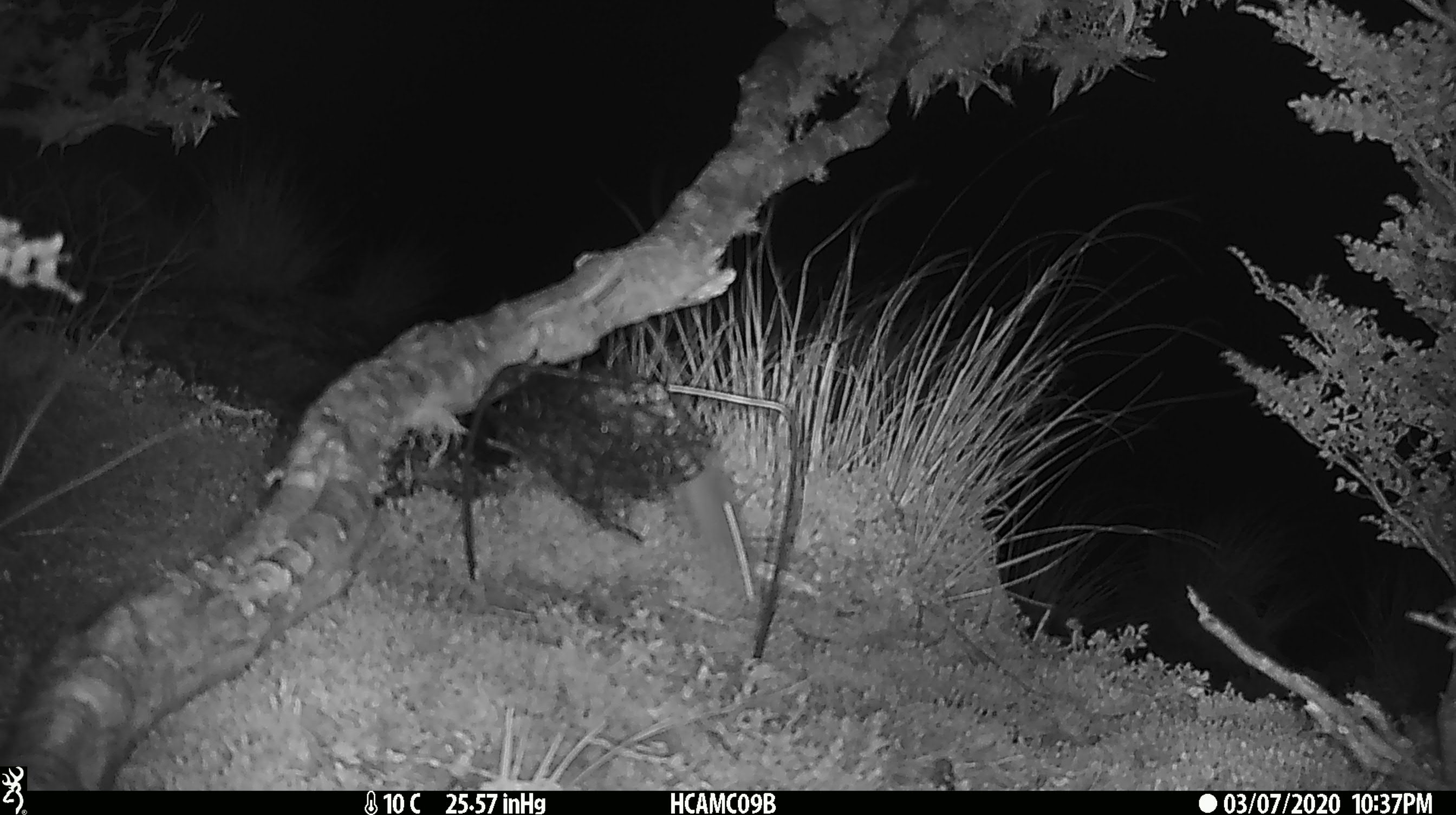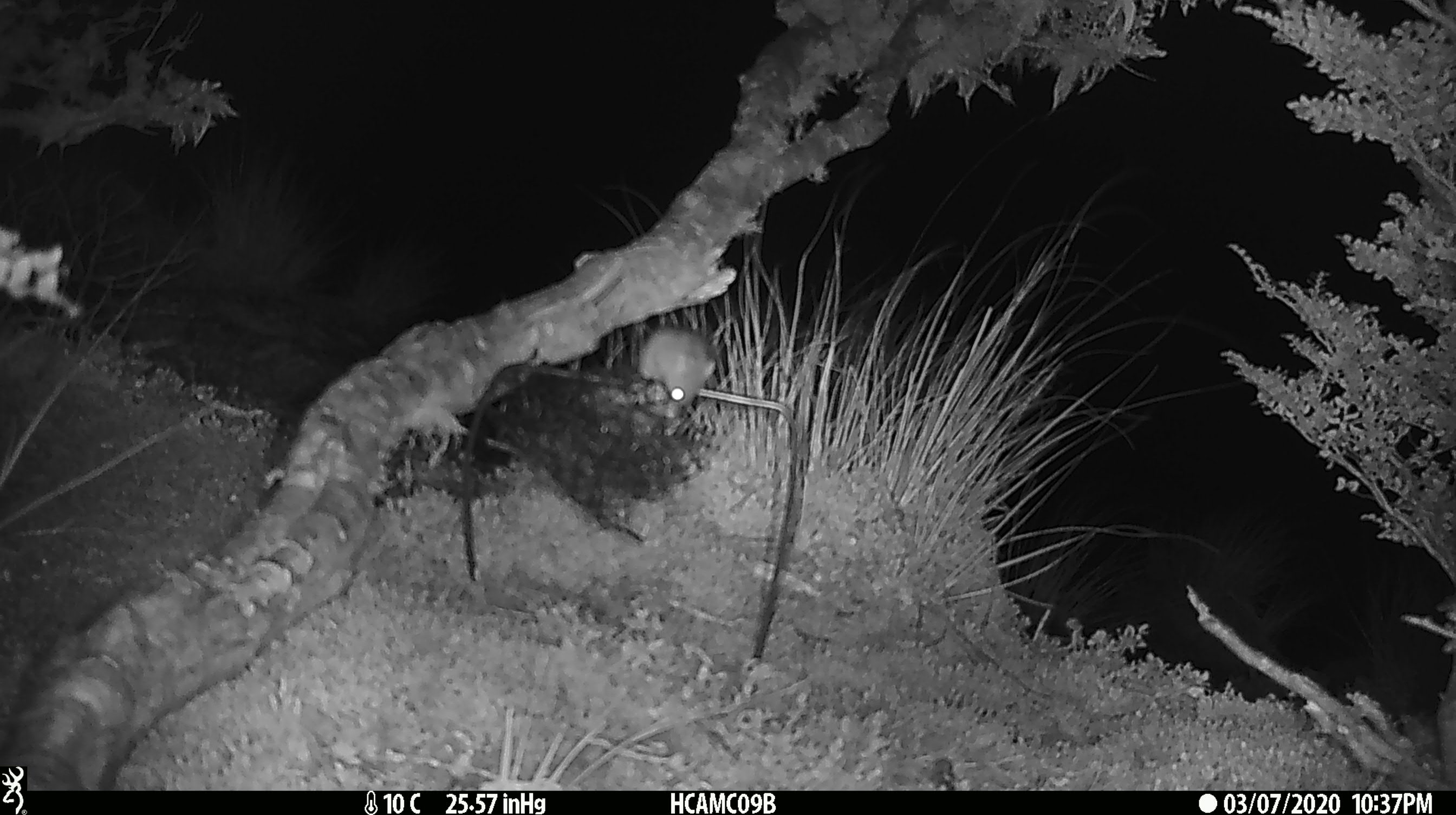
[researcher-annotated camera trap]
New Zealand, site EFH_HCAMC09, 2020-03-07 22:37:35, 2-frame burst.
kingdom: Animalia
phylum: Chordata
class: Mammalia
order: Rodentia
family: Muridae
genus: Mus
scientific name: Mus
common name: mouse